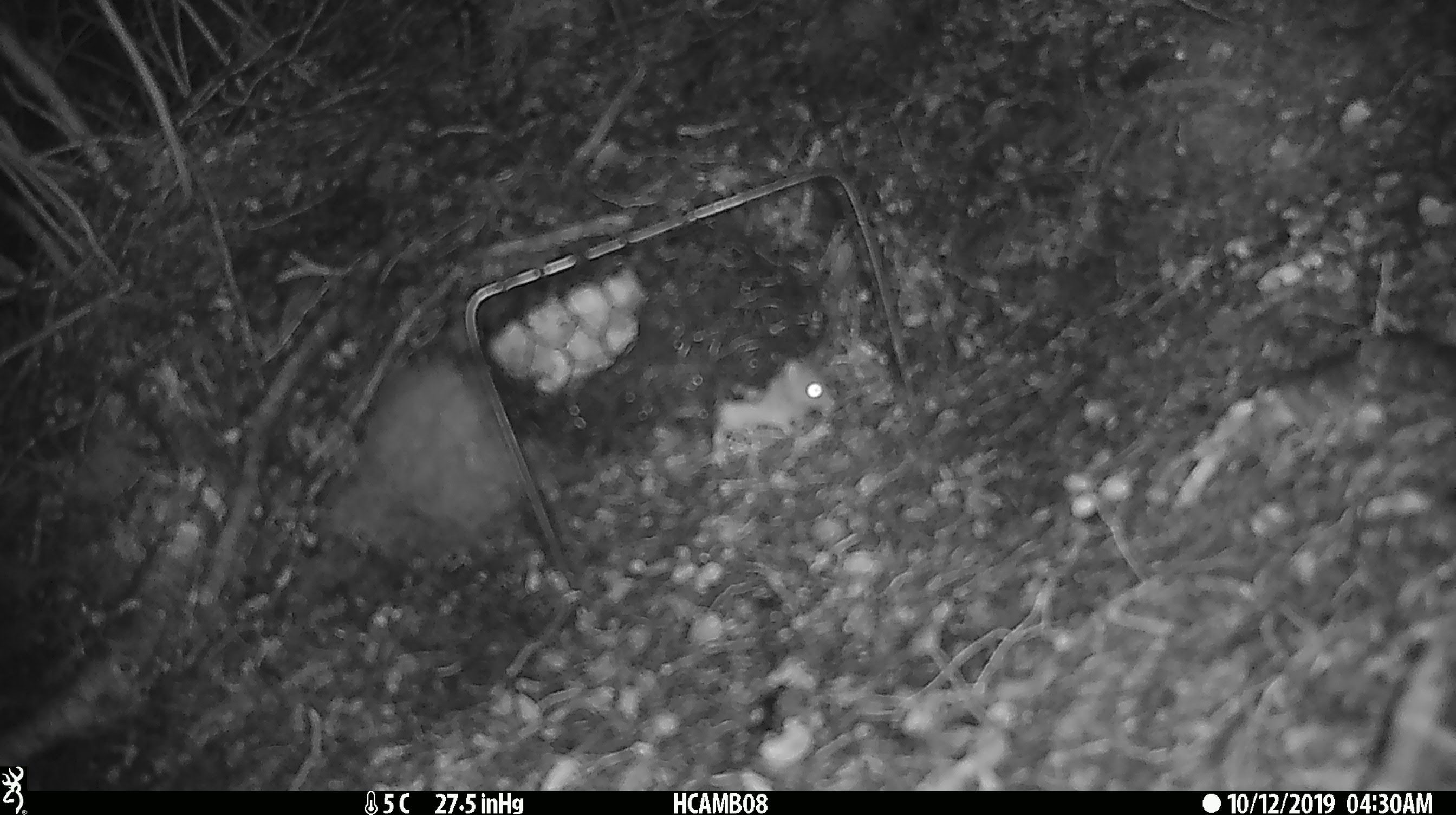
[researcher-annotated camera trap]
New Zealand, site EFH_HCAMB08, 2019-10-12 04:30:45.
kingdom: Animalia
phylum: Chordata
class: Mammalia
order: Rodentia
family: Muridae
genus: Mus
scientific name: Mus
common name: mouse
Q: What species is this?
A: Mouse (Mus).